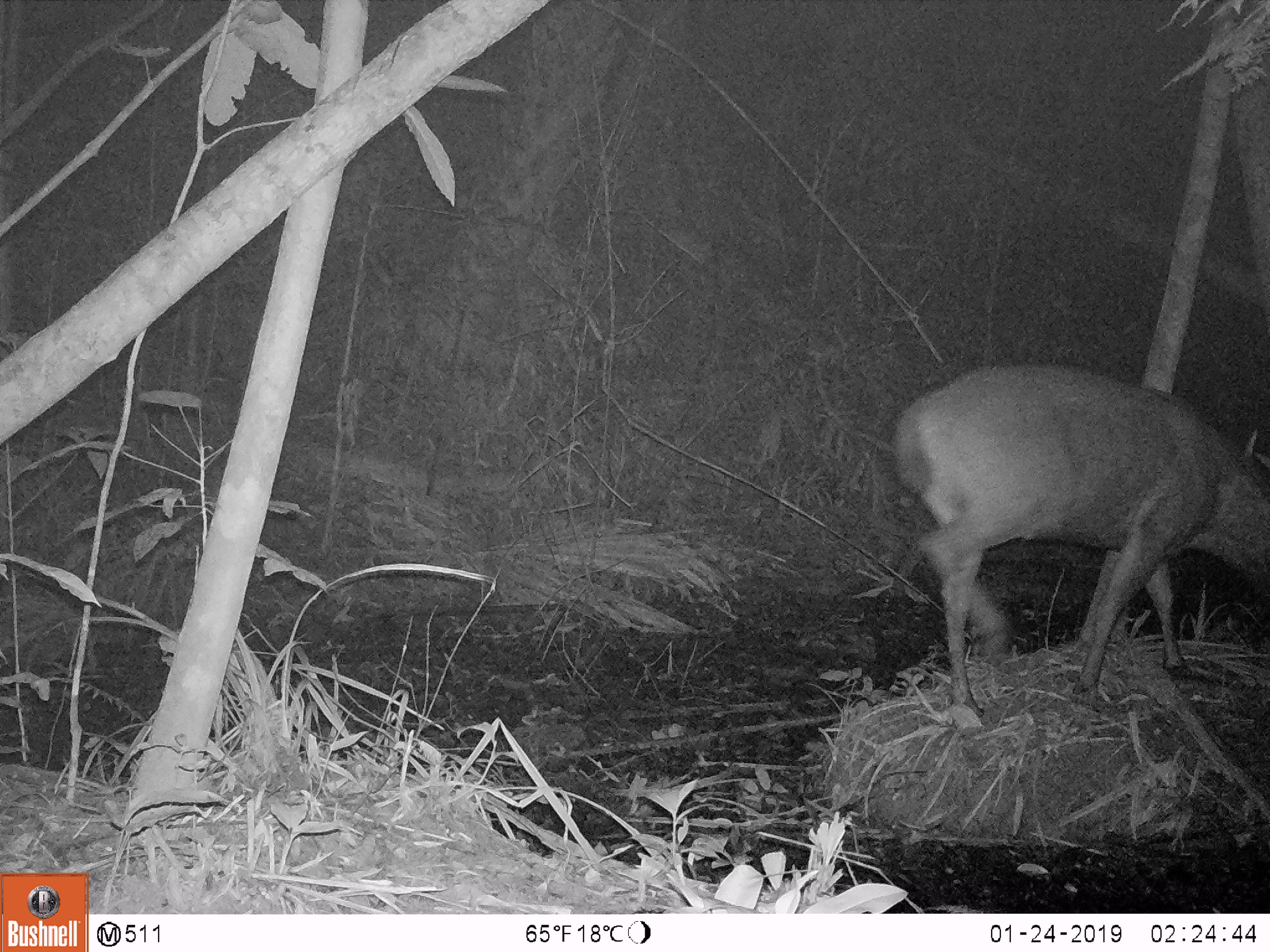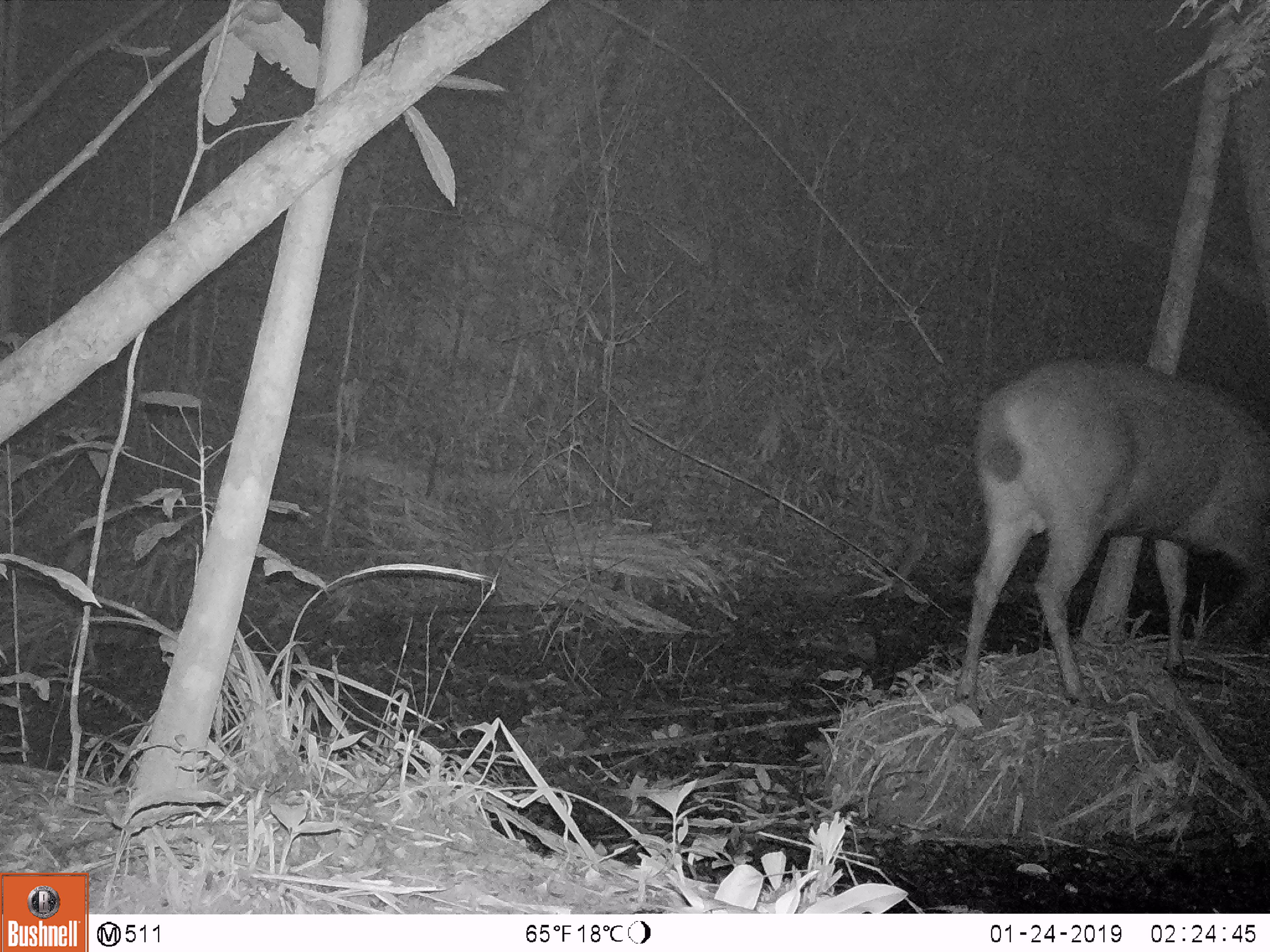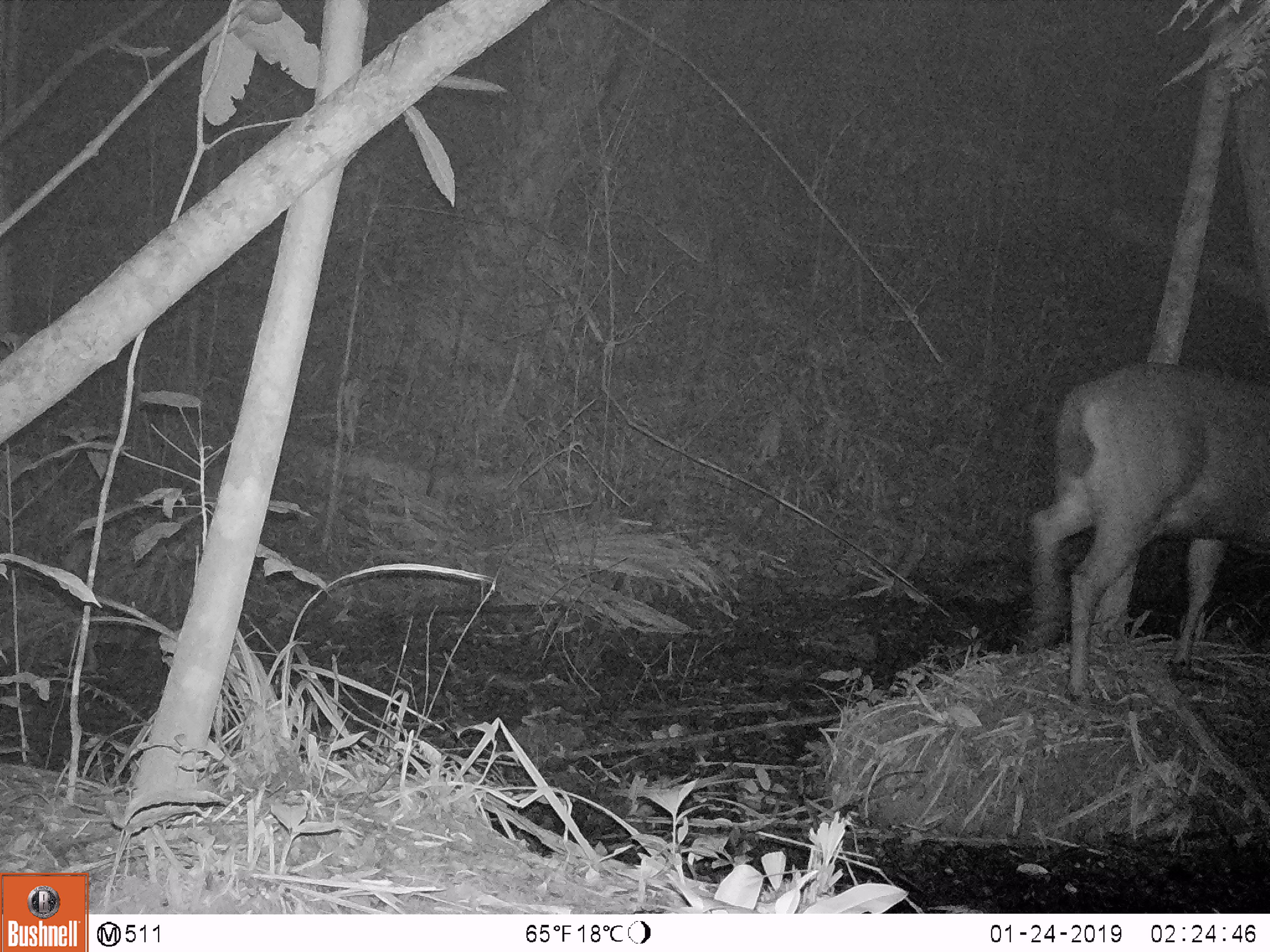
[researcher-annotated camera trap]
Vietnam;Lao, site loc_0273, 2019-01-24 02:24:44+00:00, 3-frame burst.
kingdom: Animalia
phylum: Chordata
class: Mammalia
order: Artiodactyla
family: Cervidae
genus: Rusa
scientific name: Rusa unicolor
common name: sambar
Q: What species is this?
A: Sambar (Rusa unicolor).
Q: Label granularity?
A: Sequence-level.